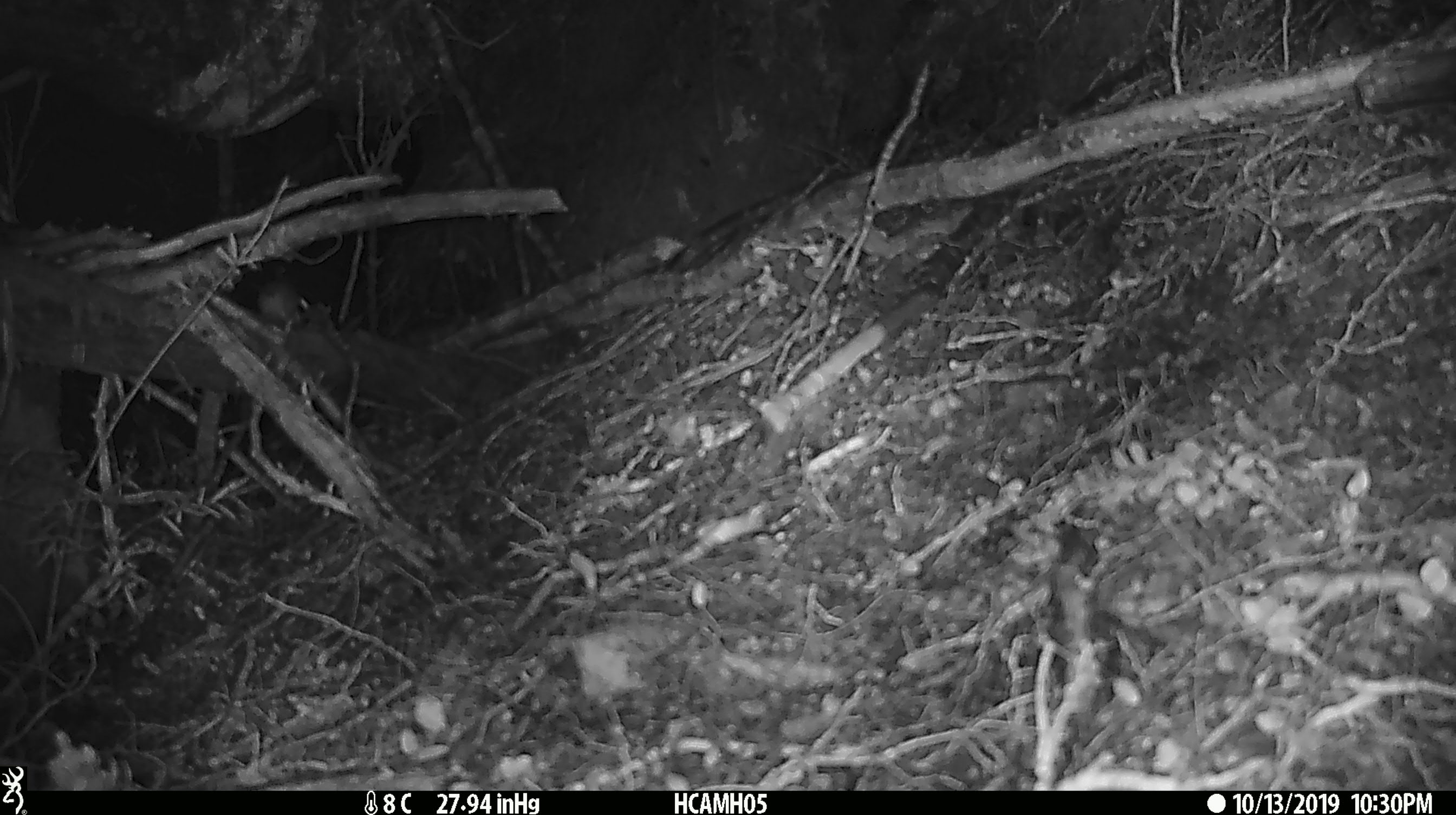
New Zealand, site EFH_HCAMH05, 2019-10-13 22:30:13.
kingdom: Animalia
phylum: Chordata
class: Mammalia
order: Rodentia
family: Muridae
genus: Mus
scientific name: Mus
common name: mouse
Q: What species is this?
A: Mouse (Mus).